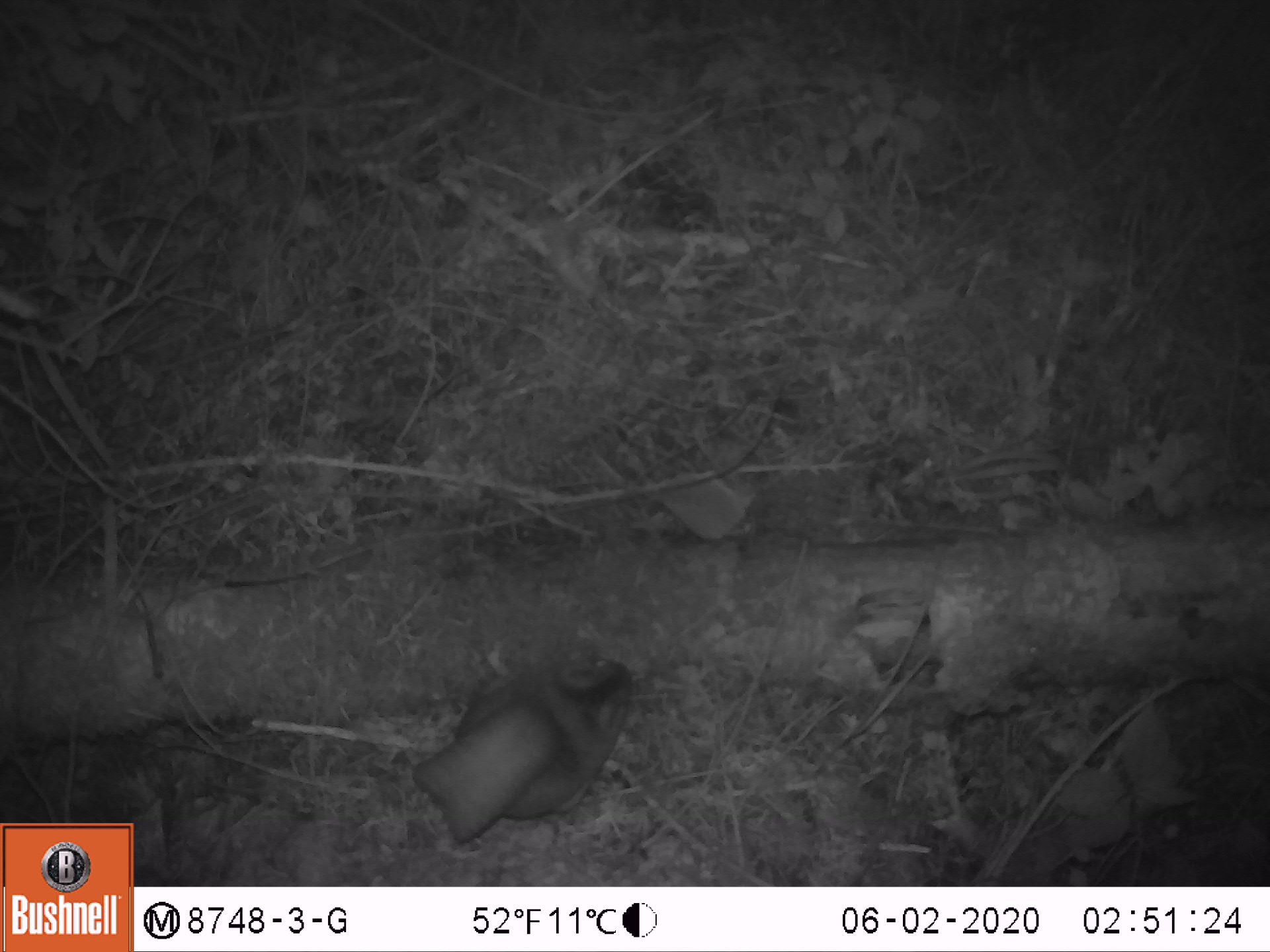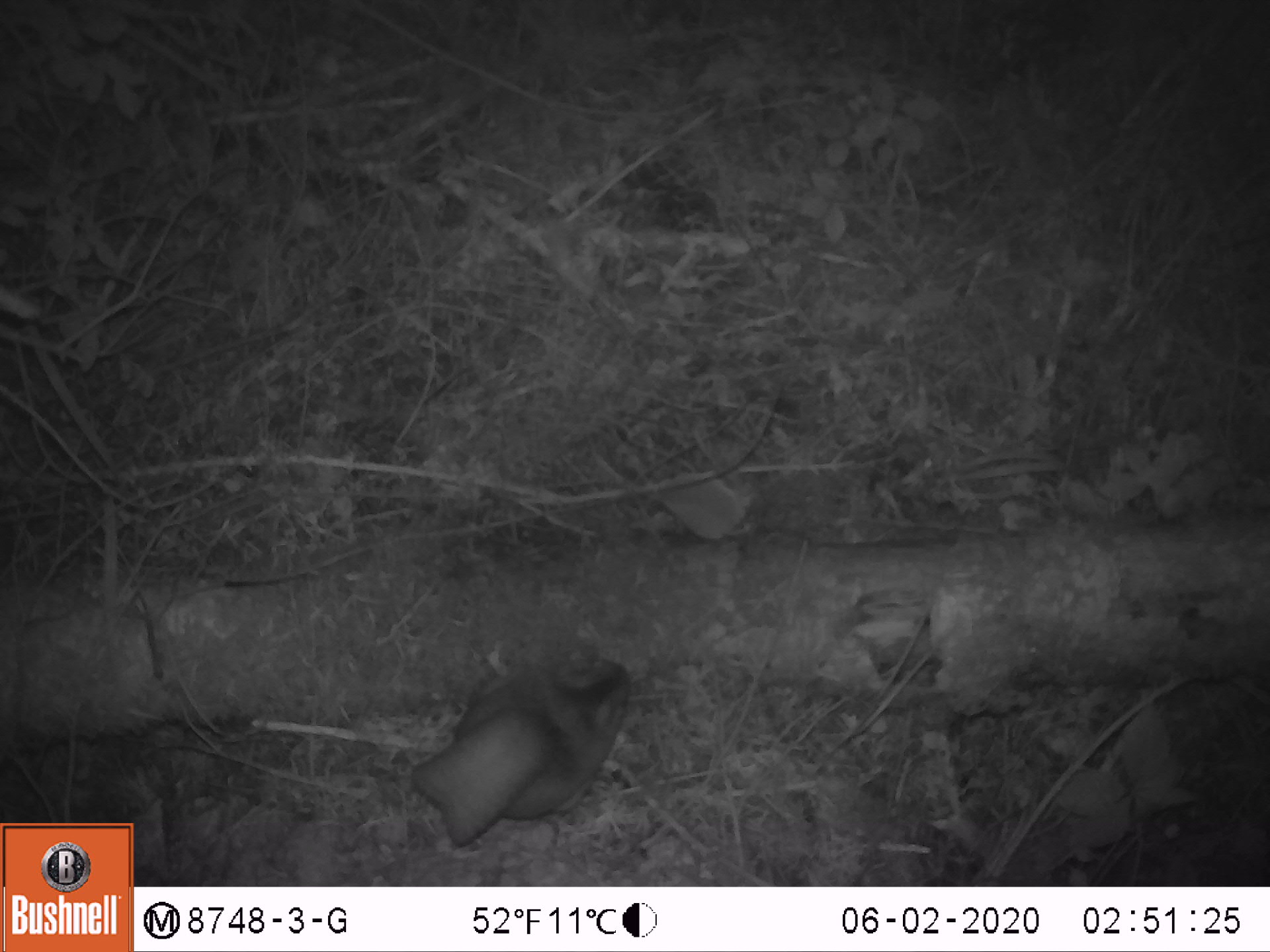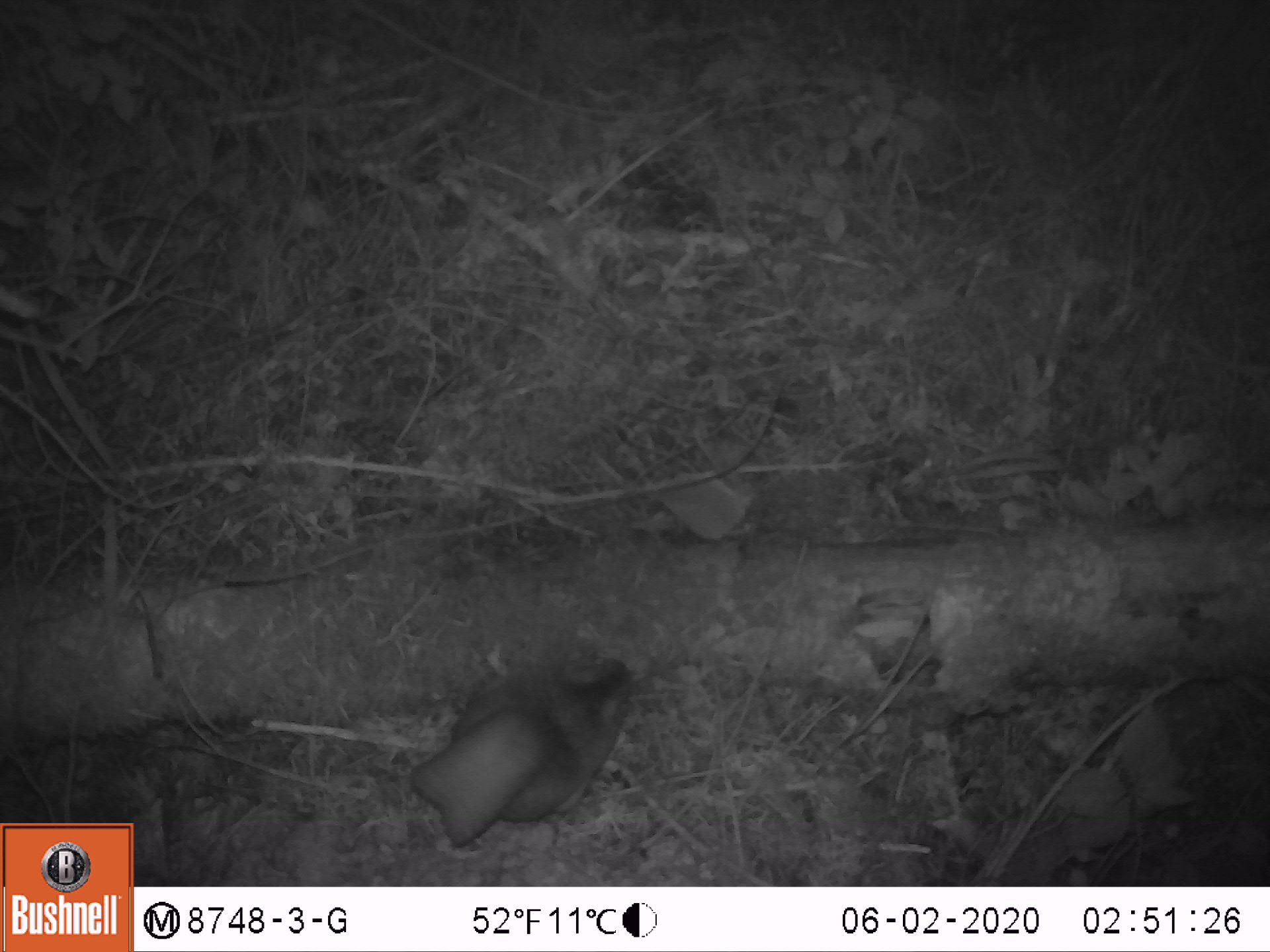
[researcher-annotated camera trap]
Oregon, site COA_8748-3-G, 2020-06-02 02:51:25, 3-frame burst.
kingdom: Animalia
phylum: Chordata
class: Mammalia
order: Rodentia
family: Sciuridae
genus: Glaucomys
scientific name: Glaucomys oregonensis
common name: humboldt's flying squirrel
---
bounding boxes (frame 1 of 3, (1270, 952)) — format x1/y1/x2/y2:
humboldt's flying squirrel: 406/645/643/855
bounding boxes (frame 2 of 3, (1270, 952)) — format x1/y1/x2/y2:
humboldt's flying squirrel: 400/643/639/852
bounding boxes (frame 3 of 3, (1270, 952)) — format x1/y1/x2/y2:
humboldt's flying squirrel: 403/647/646/857